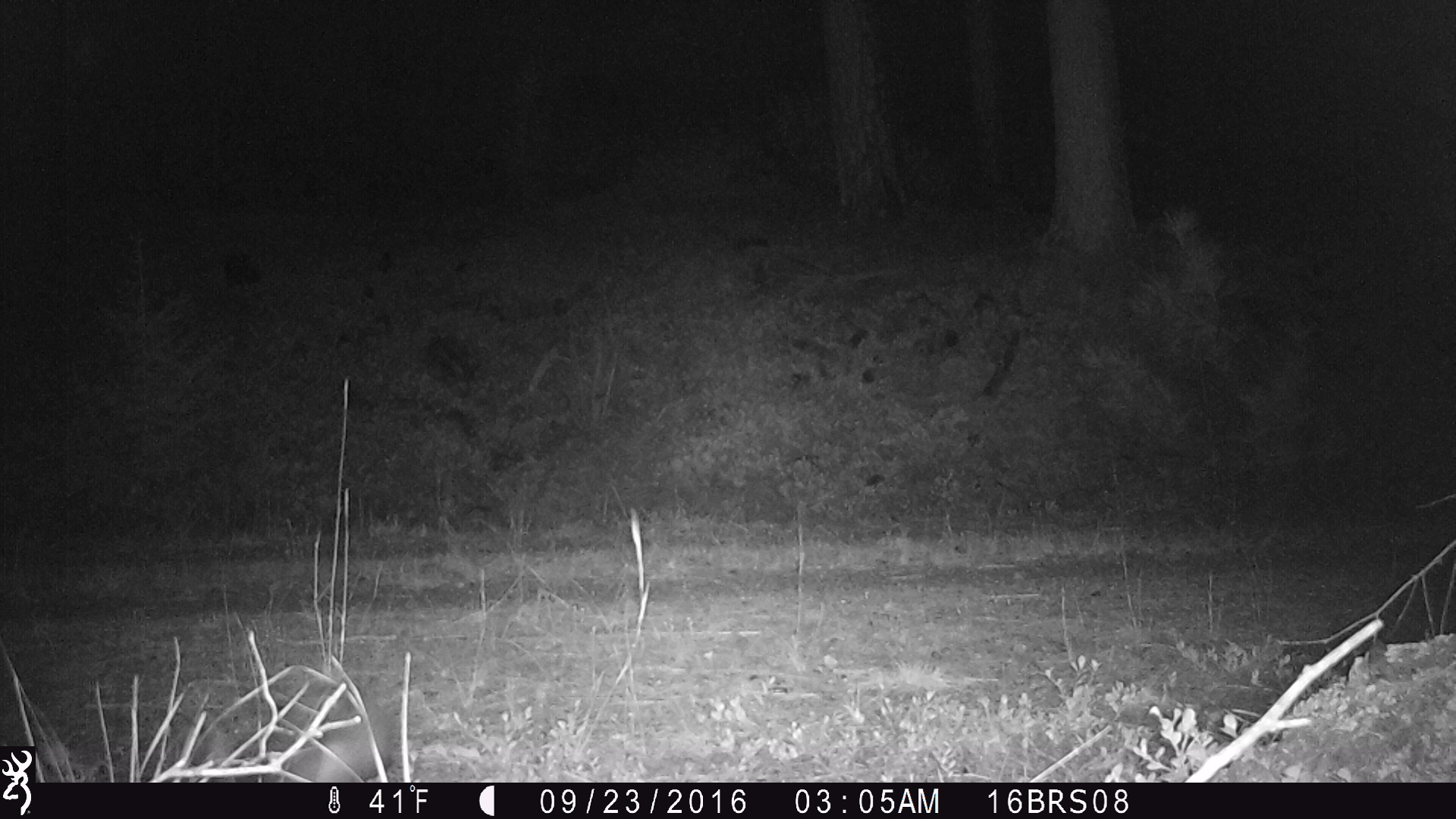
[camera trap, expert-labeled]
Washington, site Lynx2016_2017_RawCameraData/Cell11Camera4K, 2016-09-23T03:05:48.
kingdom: Animalia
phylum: Chordata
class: Mammalia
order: Lagomorpha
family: Leporidae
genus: Lepus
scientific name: Lepus americanus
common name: snowshoe hare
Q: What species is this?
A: Lepus americanus (snowshoe hare).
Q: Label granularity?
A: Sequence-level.